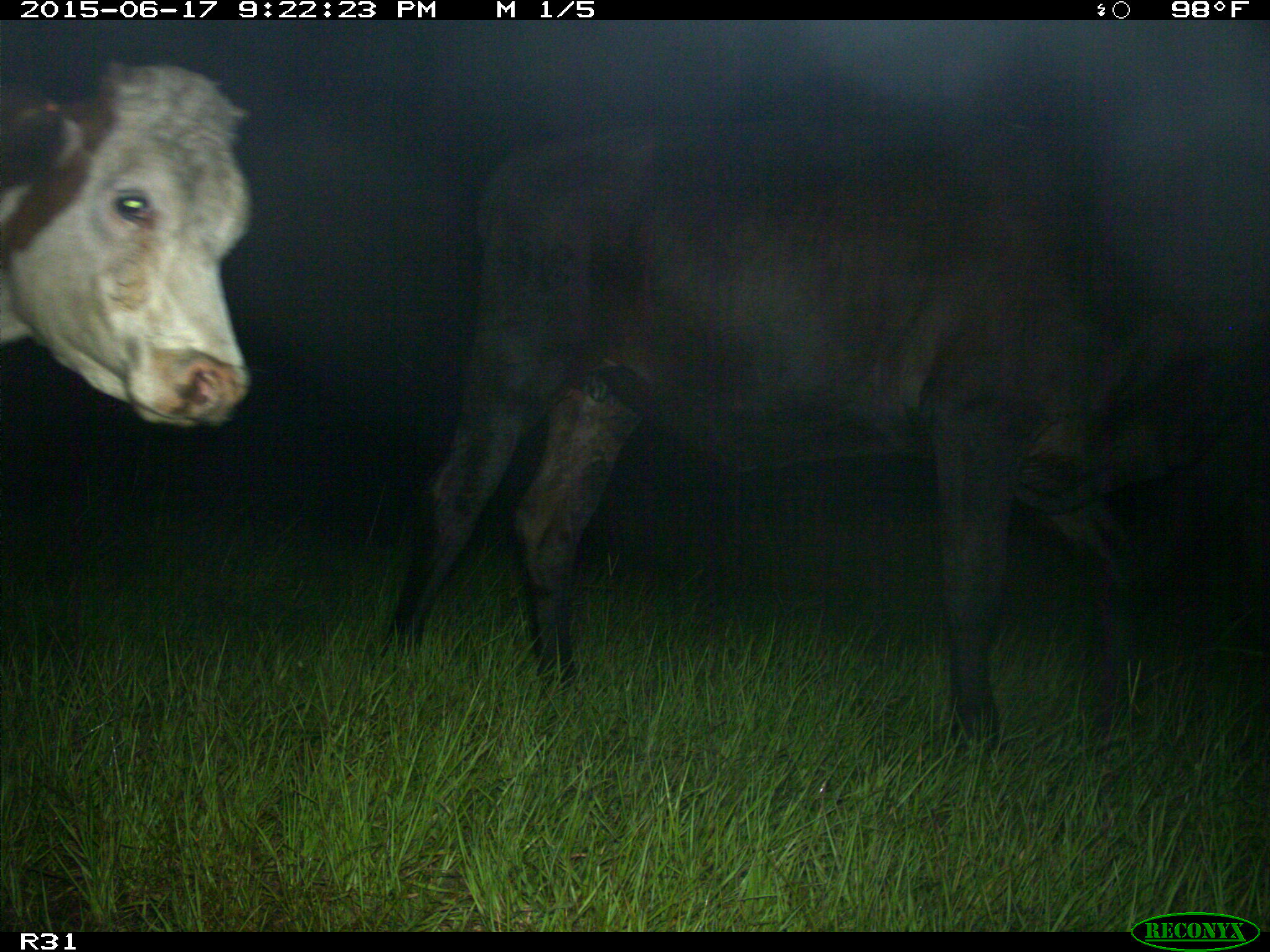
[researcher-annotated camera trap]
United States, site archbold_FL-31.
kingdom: Animalia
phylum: Chordata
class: Mammalia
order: Artiodactyla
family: Bovidae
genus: Bos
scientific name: Bos taurus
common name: domestic cow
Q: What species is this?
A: Bos taurus (domestic cow).